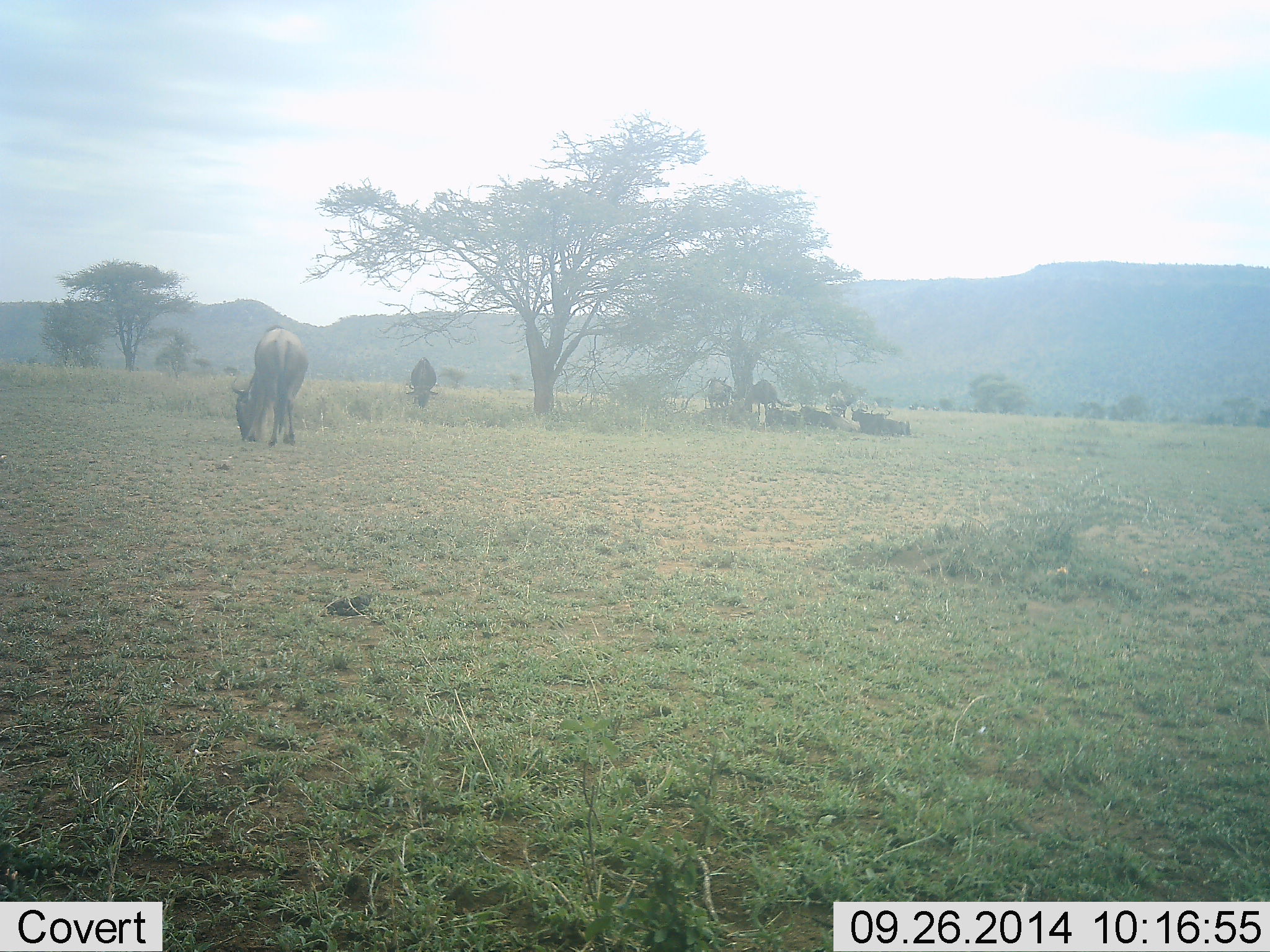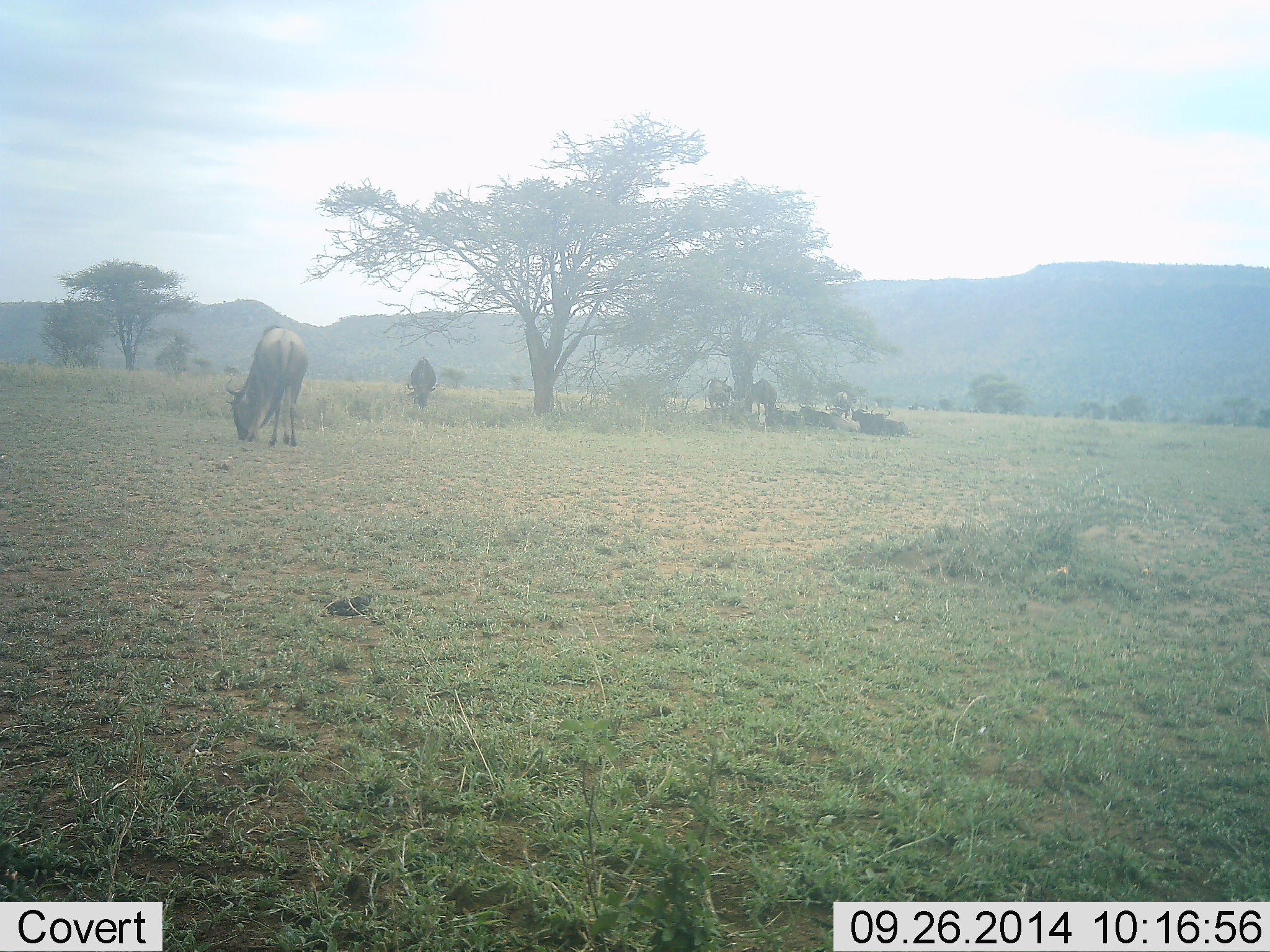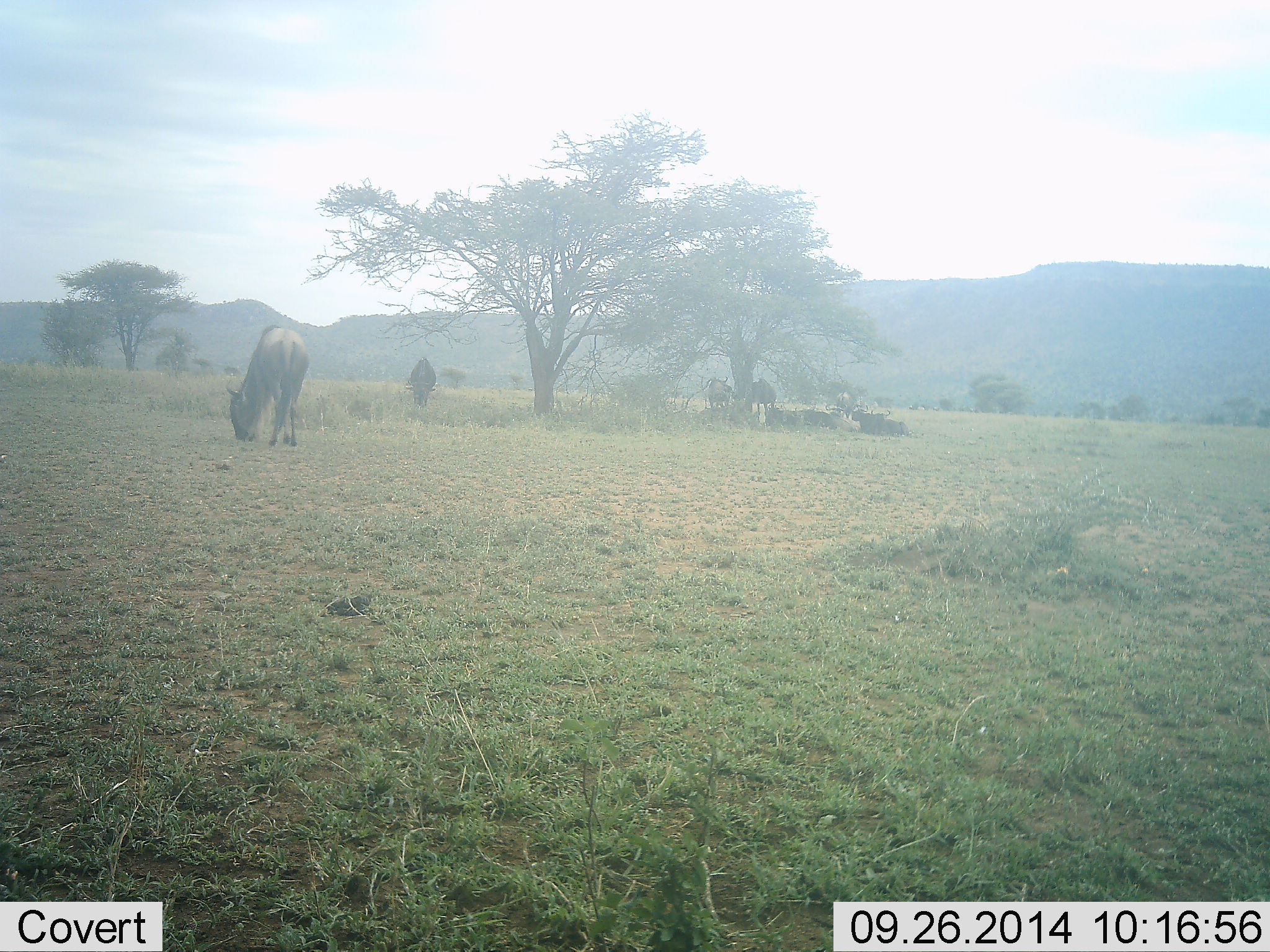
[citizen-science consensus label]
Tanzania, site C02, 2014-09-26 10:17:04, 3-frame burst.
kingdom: Animalia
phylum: Chordata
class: Mammalia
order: Artiodactyla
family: Bovidae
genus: Connochaetes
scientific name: Connochaetes taurinus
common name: blue wildebeest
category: wildebeest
Wildebeest (blue wildebeest) (Connochaetes taurinus), count 8. Behavior (volunteer vote fractions): standing 40%, resting 80%, moving 0%, interacting 0%. Young present (vote fraction): 0%. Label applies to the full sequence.